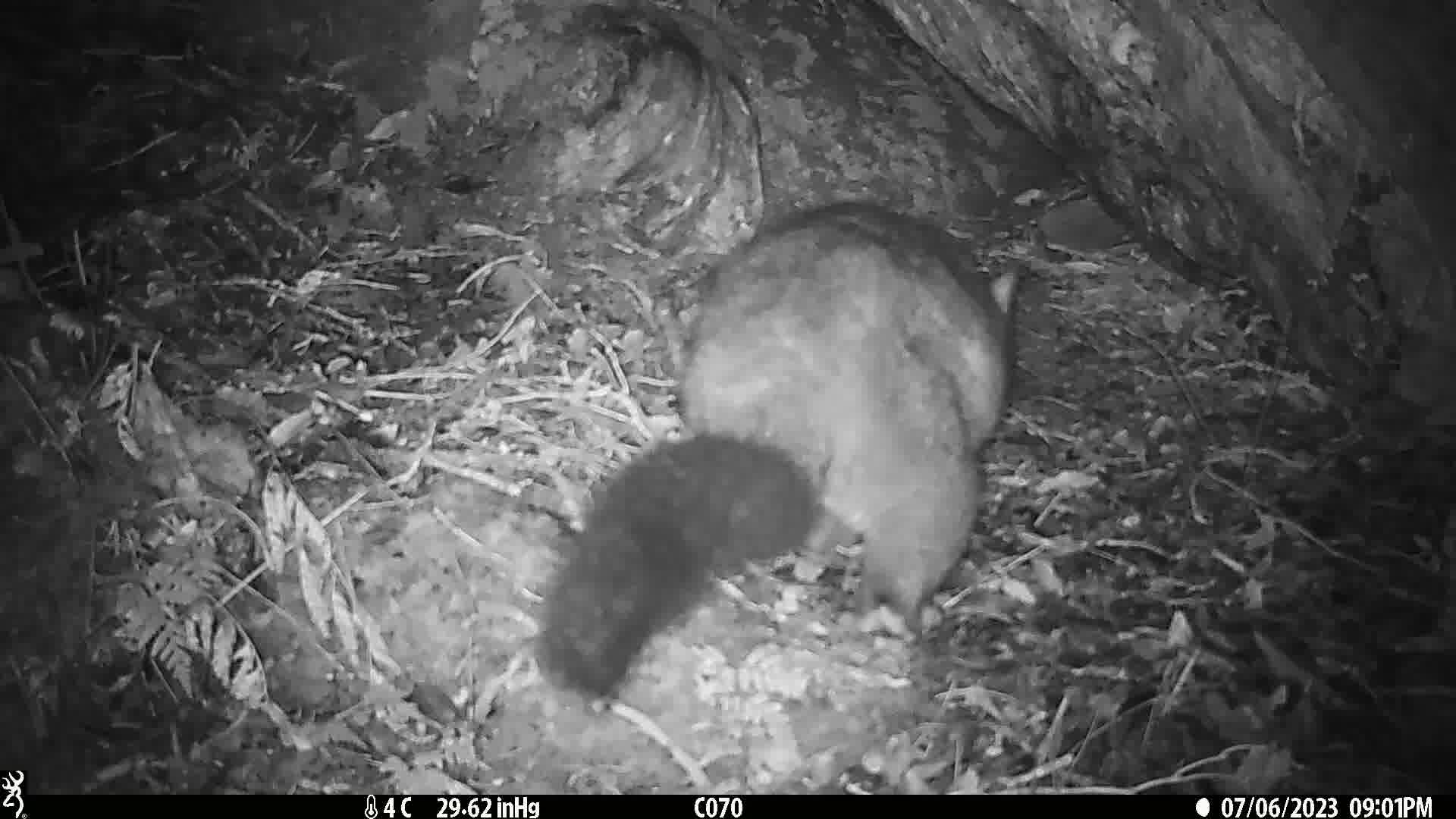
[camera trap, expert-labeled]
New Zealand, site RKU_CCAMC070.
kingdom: Animalia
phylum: Chordata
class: Mammalia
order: Diprotodontia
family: Phalangeridae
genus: Trichosurus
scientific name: Trichosurus vulpecula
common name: common brushtail possum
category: possum